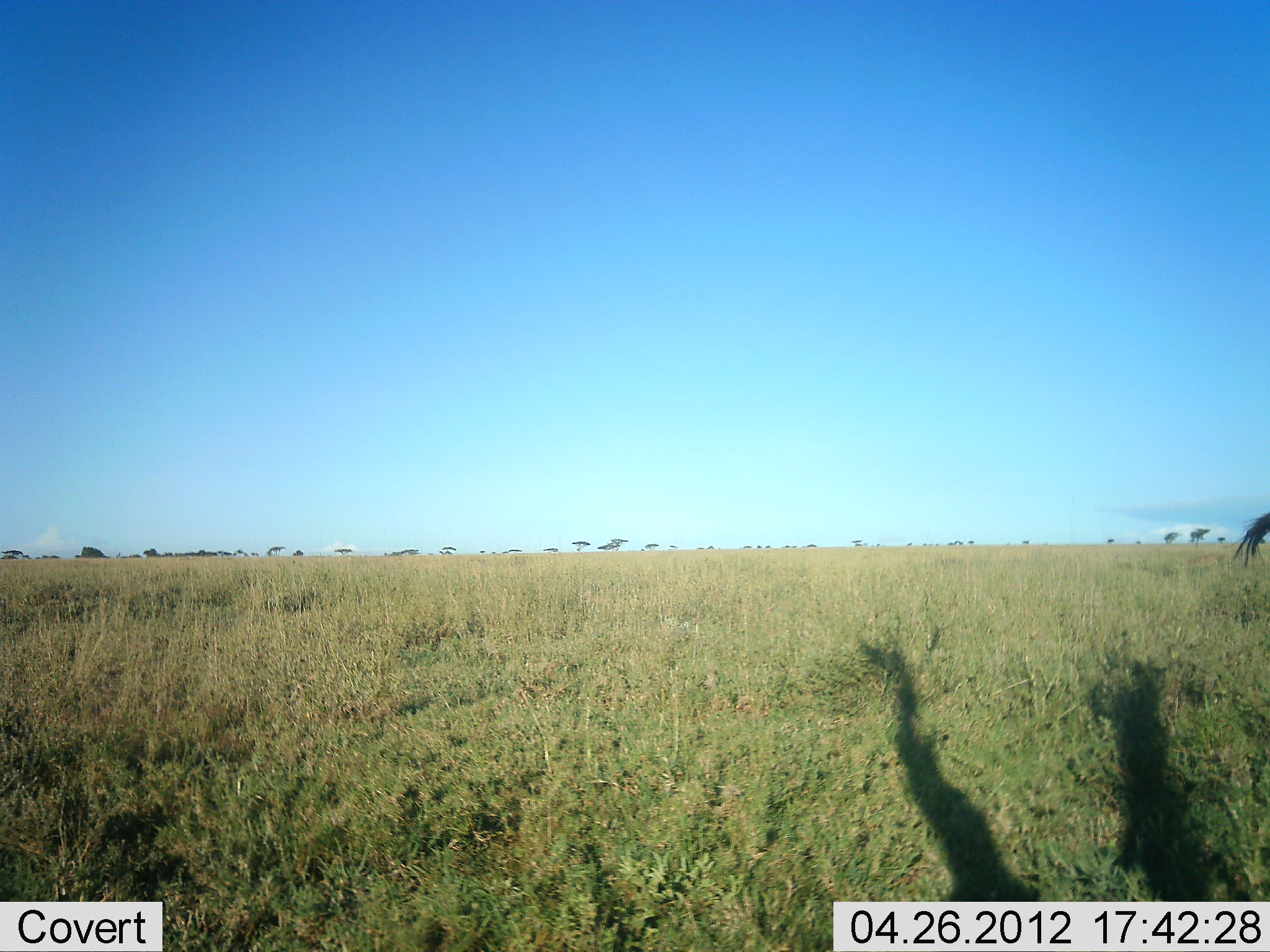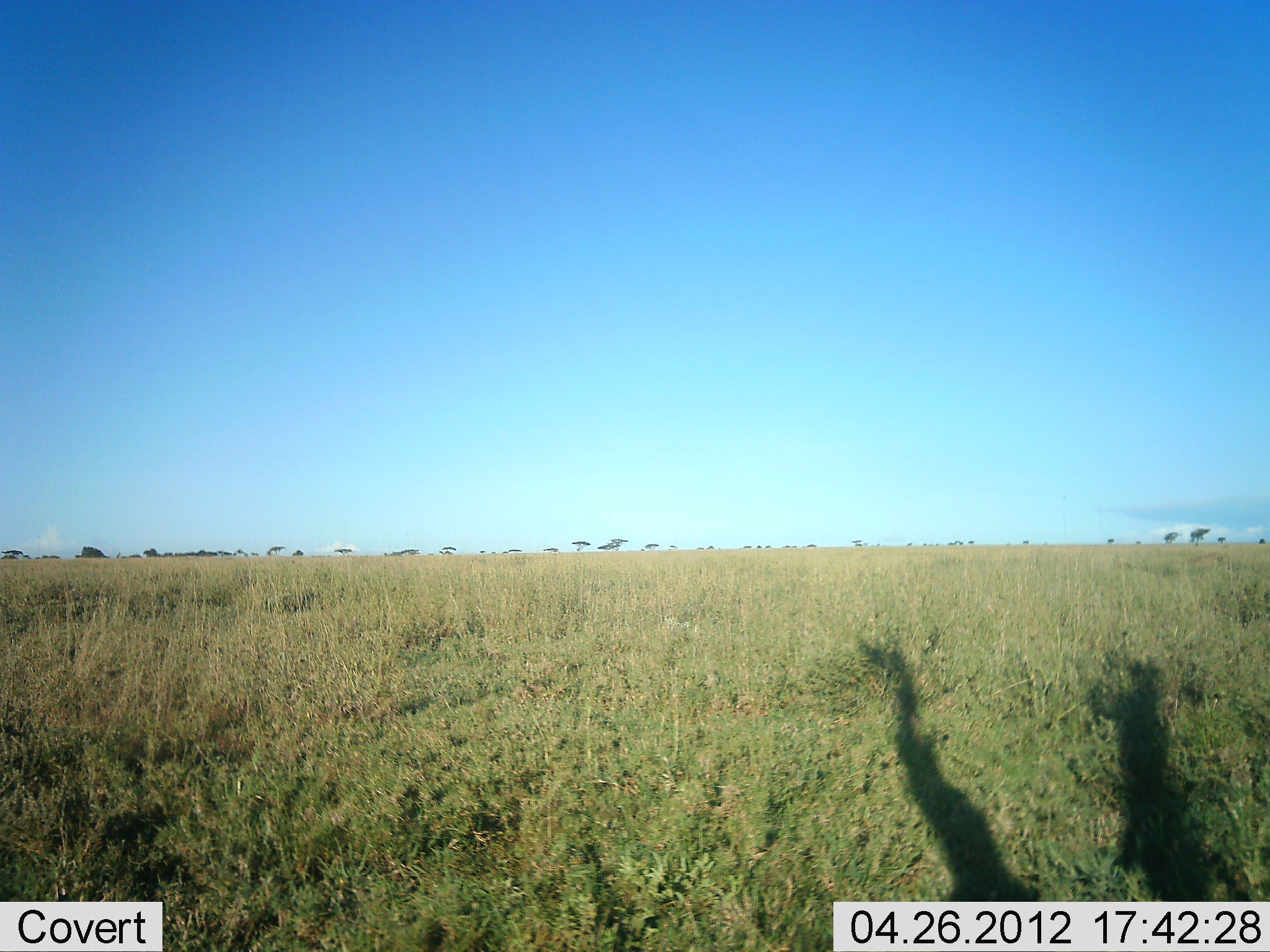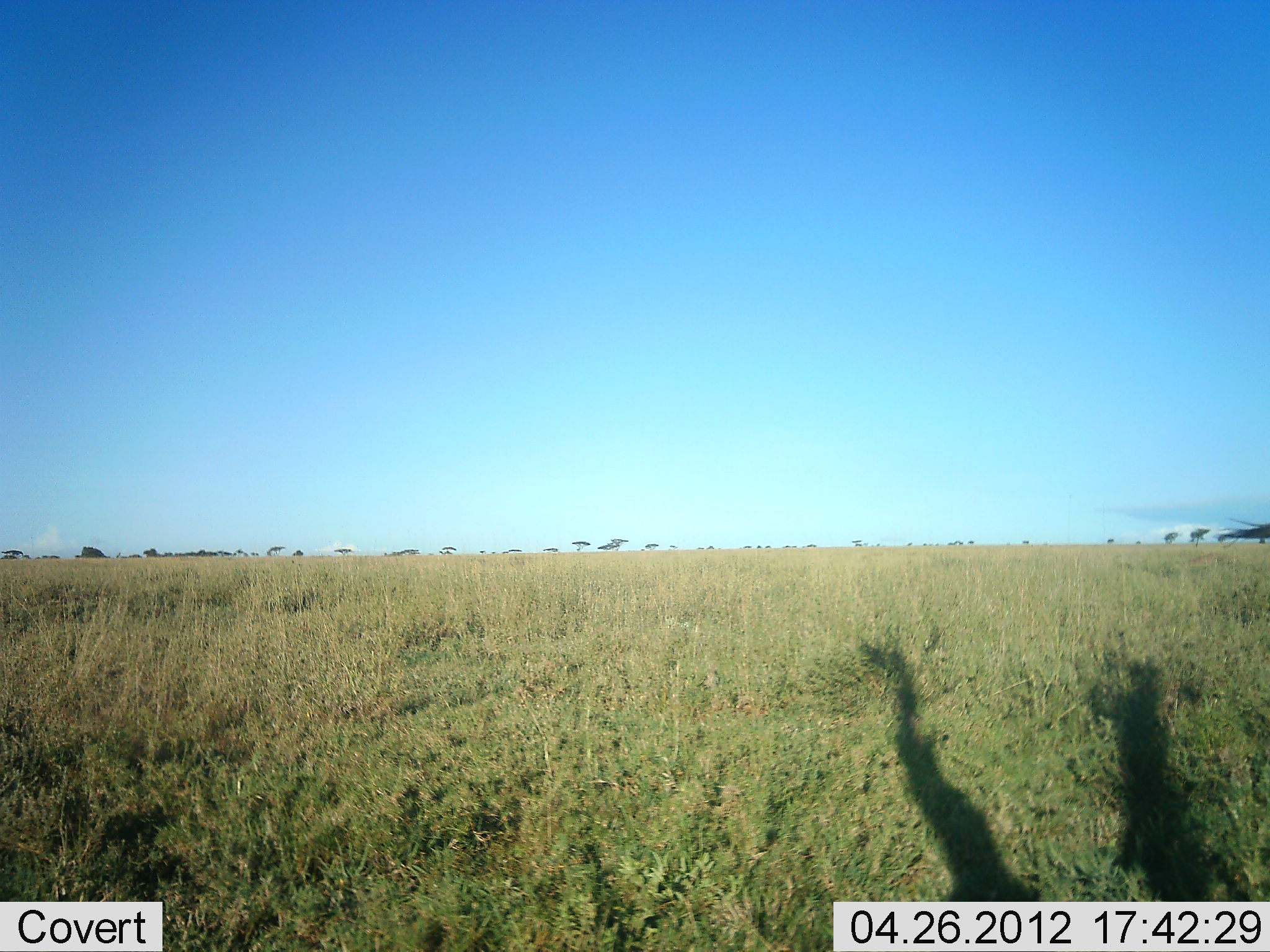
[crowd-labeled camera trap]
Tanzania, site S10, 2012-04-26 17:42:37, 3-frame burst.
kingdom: Animalia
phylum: Chordata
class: Mammalia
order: Artiodactyla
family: Bovidae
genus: Connochaetes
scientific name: Connochaetes taurinus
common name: blue wildebeest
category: wildebeest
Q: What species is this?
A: Wildebeest (blue wildebeest) (Connochaetes taurinus).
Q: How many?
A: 1.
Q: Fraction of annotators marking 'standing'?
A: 83%.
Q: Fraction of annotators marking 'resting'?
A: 0%.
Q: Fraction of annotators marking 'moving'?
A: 17%.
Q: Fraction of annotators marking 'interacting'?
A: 0%.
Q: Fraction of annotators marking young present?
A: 0%.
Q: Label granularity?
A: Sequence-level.